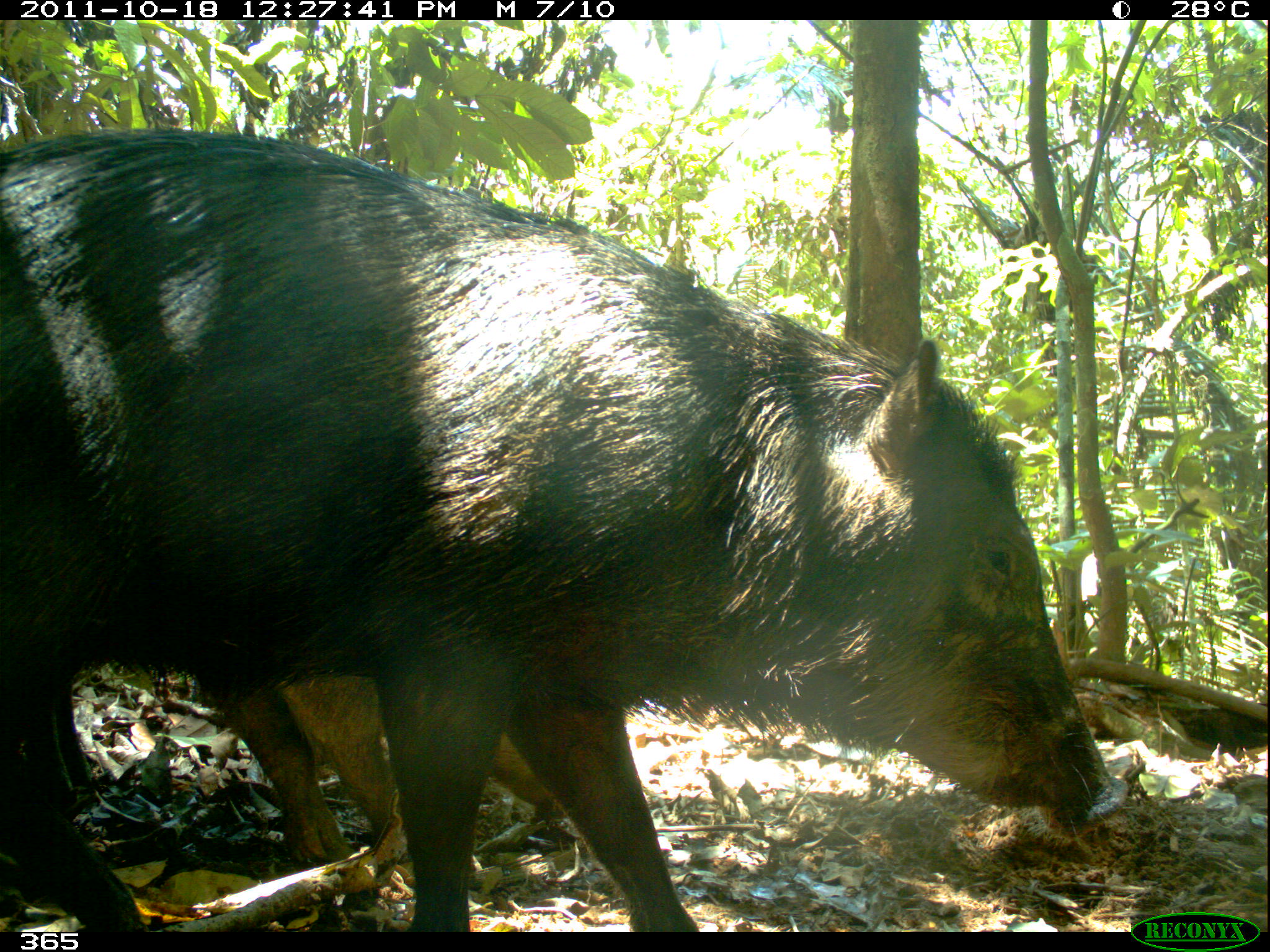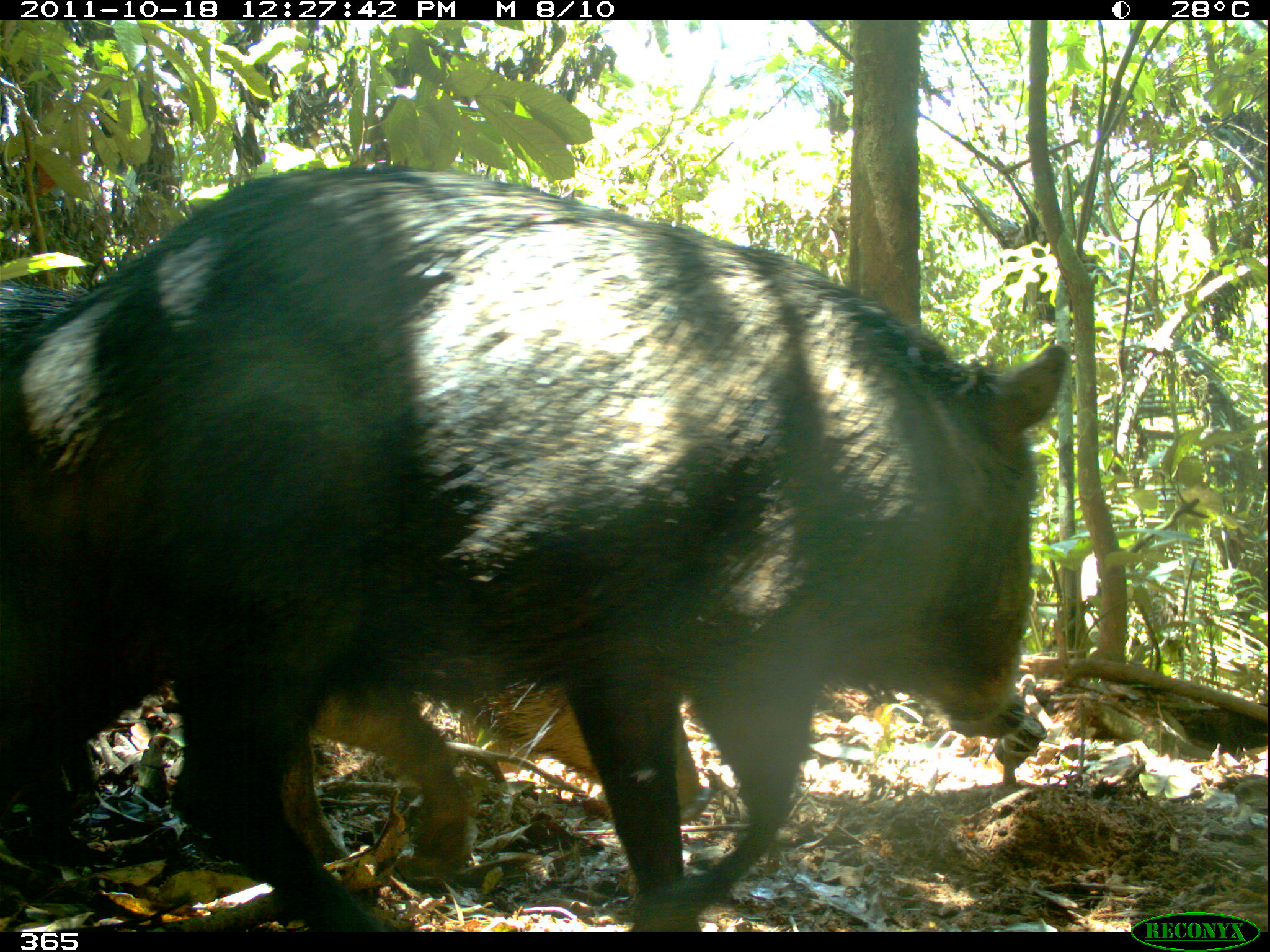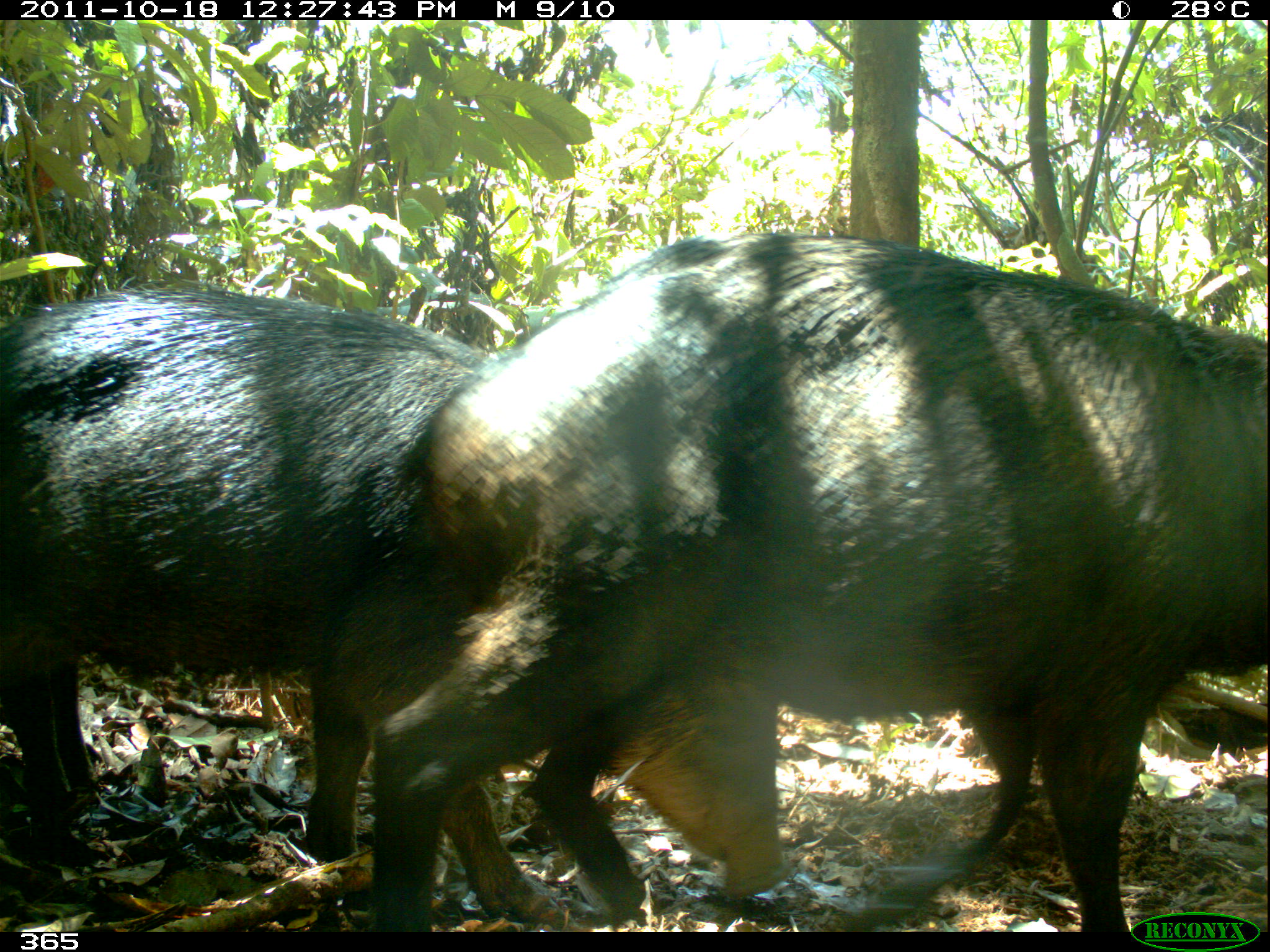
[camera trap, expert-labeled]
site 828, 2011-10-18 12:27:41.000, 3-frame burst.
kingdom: Animalia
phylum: Chordata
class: Mammalia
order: Artiodactyla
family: Tayassuidae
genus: Tayassu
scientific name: Tayassu pecari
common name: white-lipped peccary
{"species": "Tayassu pecari (white-lipped peccary)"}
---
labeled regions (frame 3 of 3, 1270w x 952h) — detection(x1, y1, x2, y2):
tayassu pecari: detection(360, 230, 1267, 932); detection(0, 288, 786, 899)